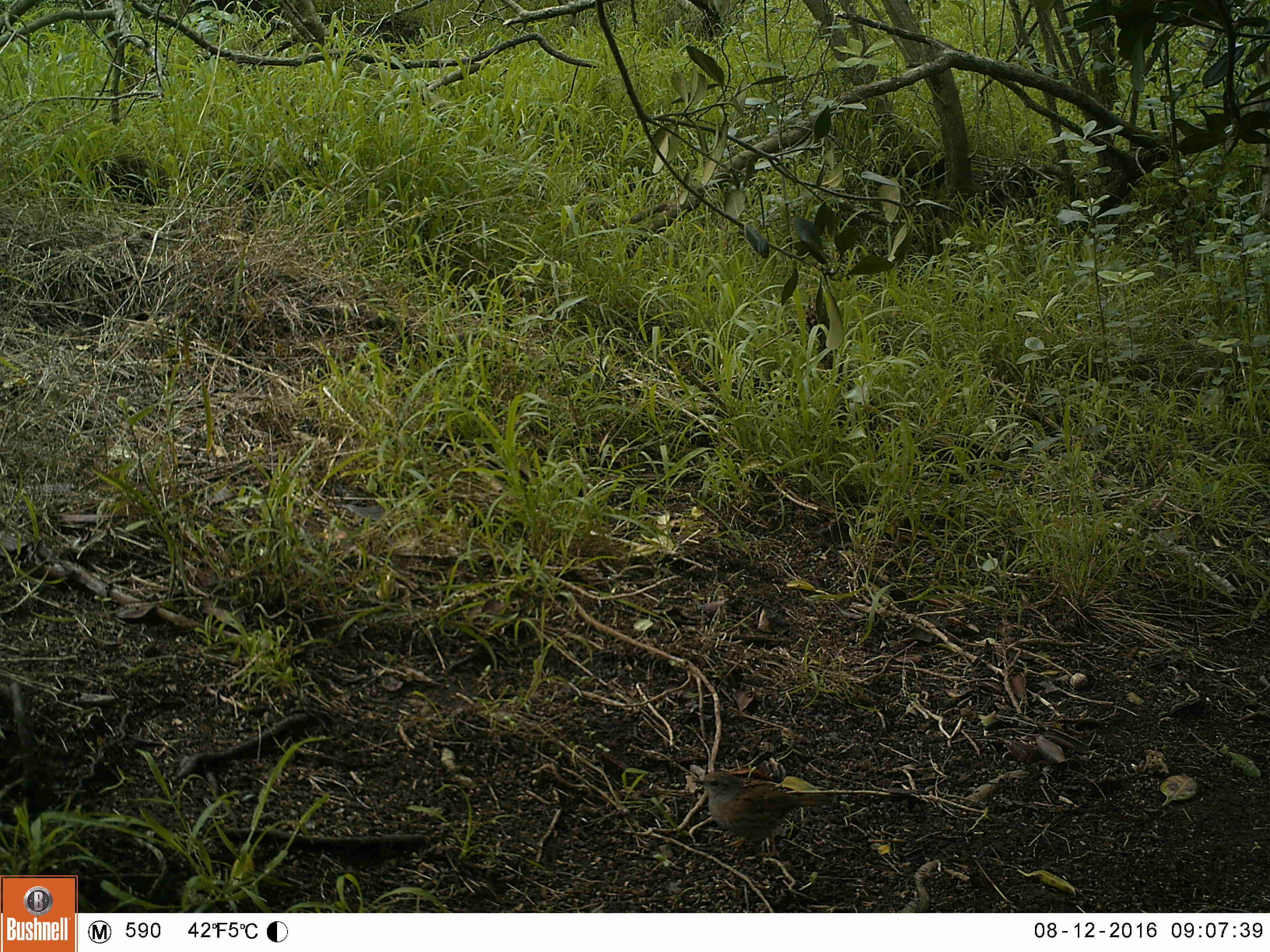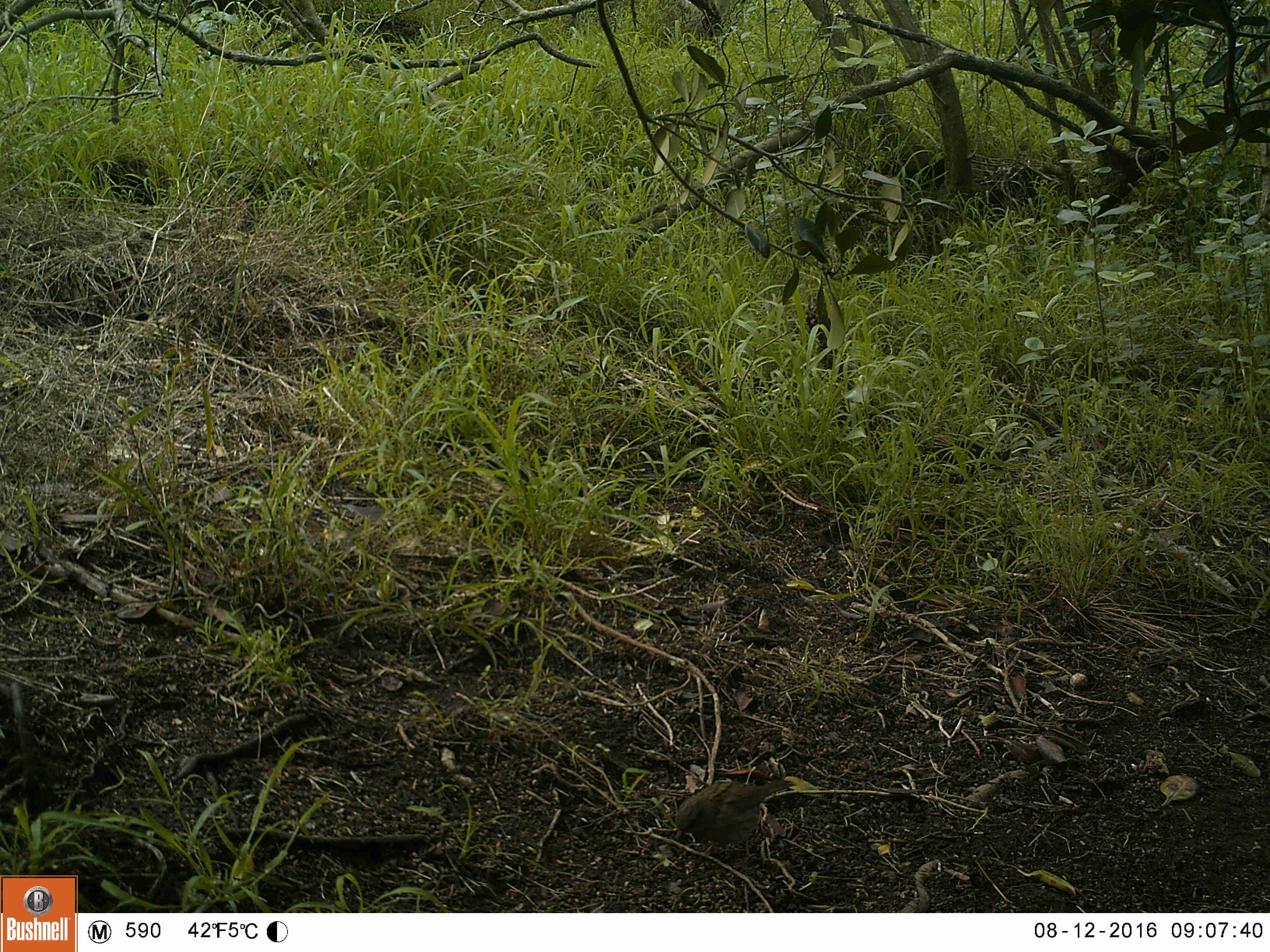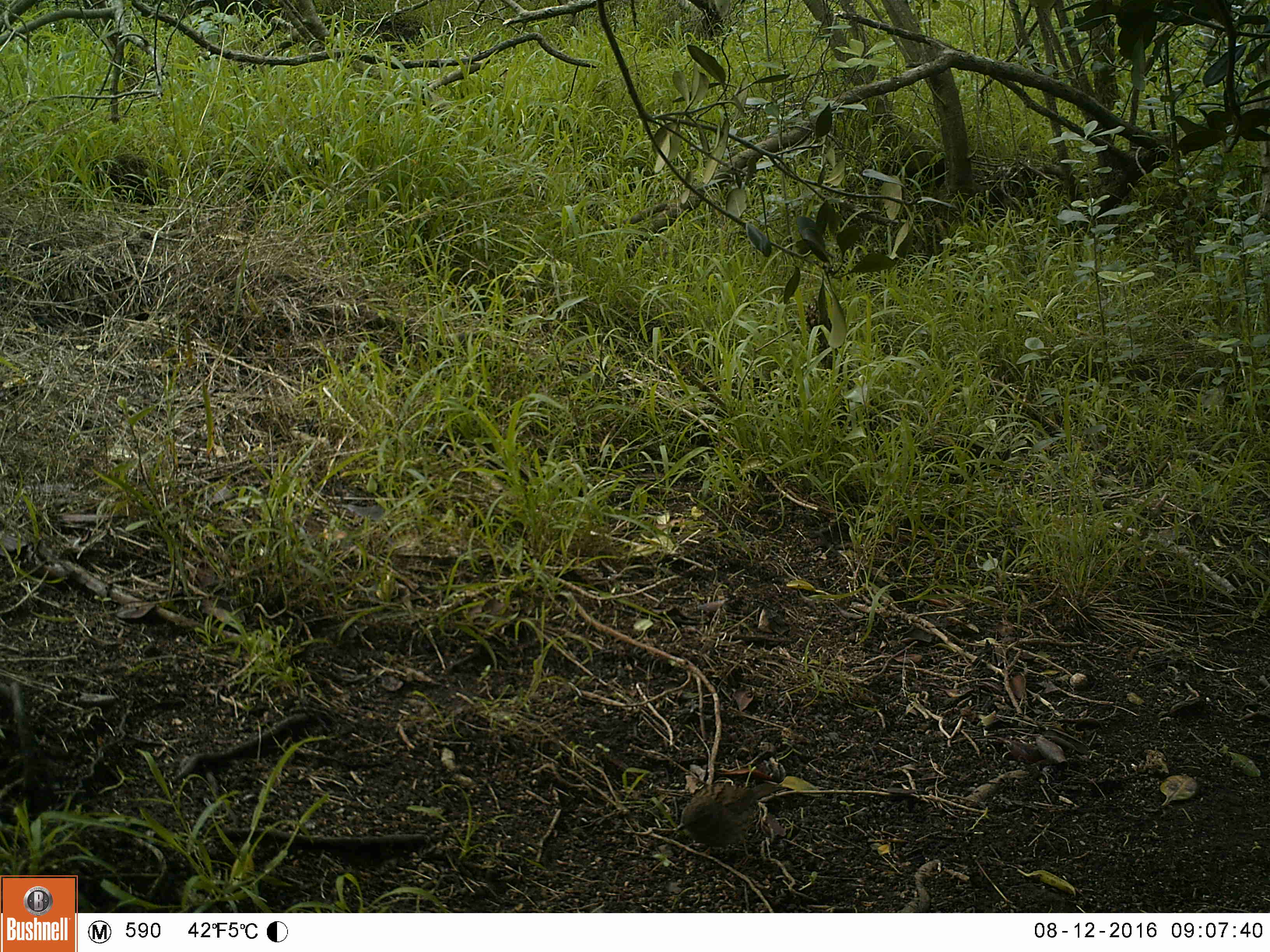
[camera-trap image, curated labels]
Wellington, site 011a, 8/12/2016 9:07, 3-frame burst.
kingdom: Animalia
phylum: Chordata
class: Aves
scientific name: Aves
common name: bird